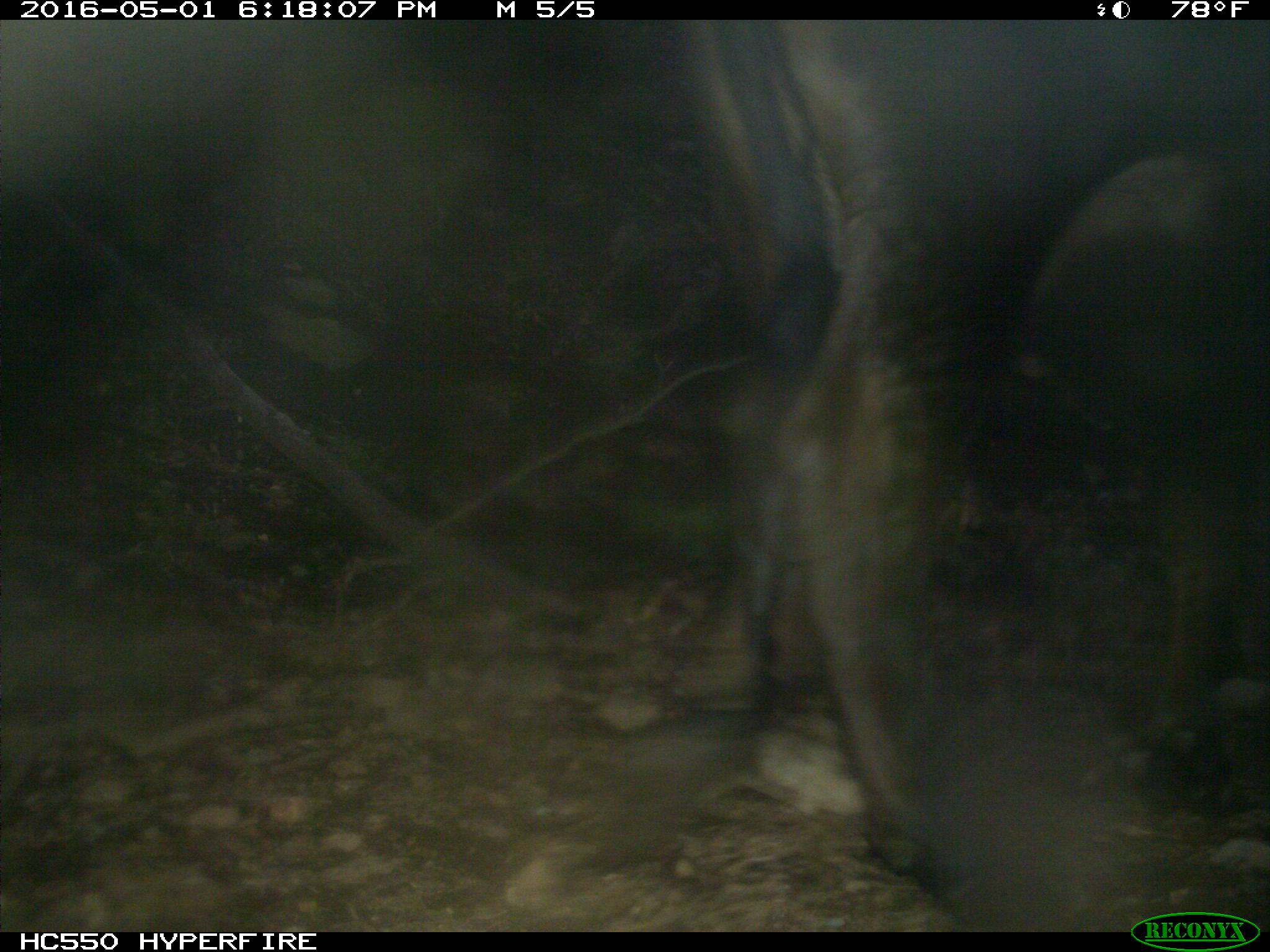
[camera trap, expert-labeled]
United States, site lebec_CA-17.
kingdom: Animalia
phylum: Chordata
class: Mammalia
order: Artiodactyla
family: Bovidae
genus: Bos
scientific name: Bos taurus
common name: domestic cow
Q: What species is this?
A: Bos taurus (domestic cow).